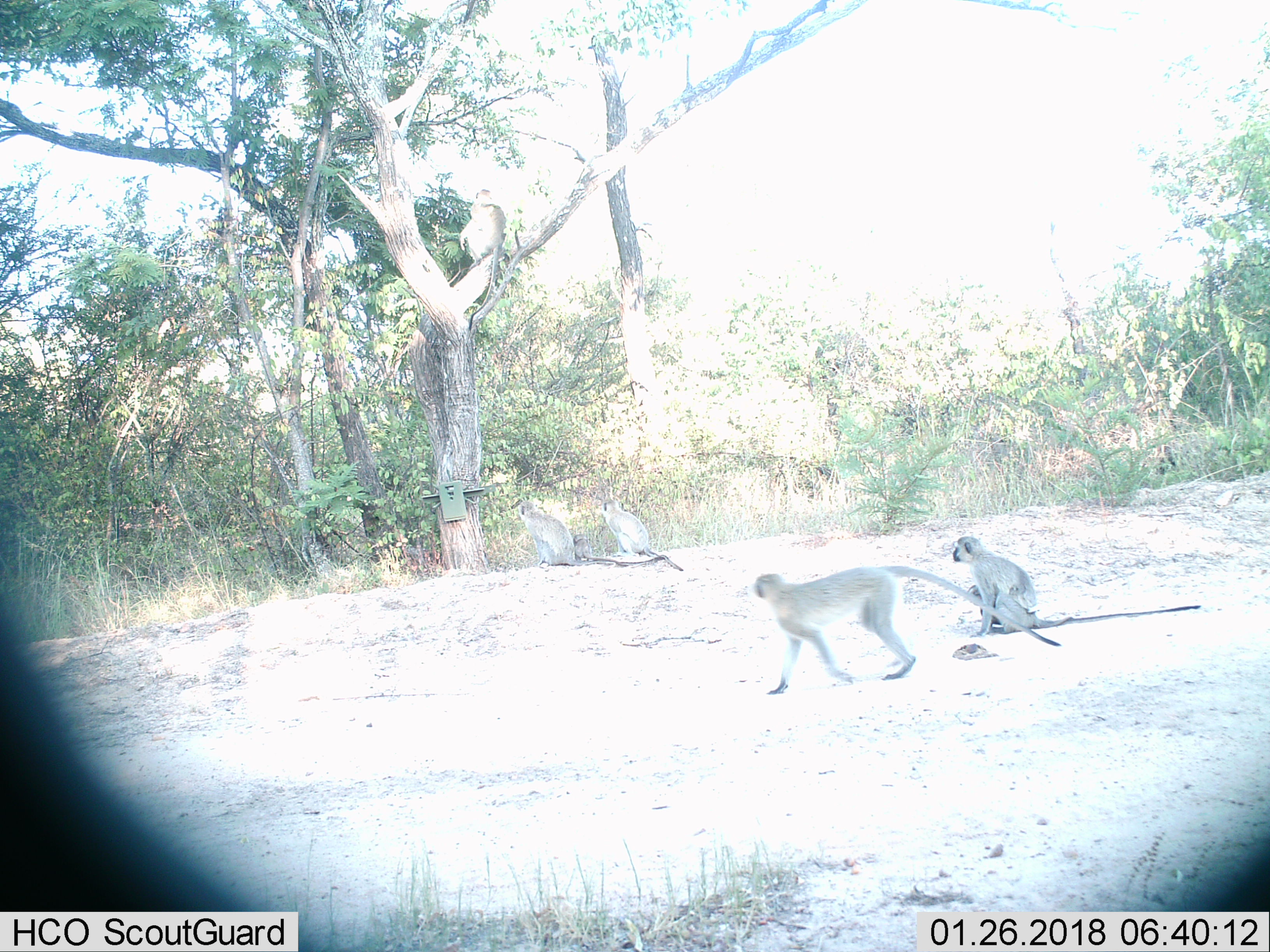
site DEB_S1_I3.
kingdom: Animalia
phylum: Chordata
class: Mammalia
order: Primates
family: Cercopithecidae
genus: Chlorocebus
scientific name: Chlorocebus pygerythrus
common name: vervet monkey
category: monkeyvervet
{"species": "monkeyvervet (vervet monkey) (Chlorocebus pygerythrus)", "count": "5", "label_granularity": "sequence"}